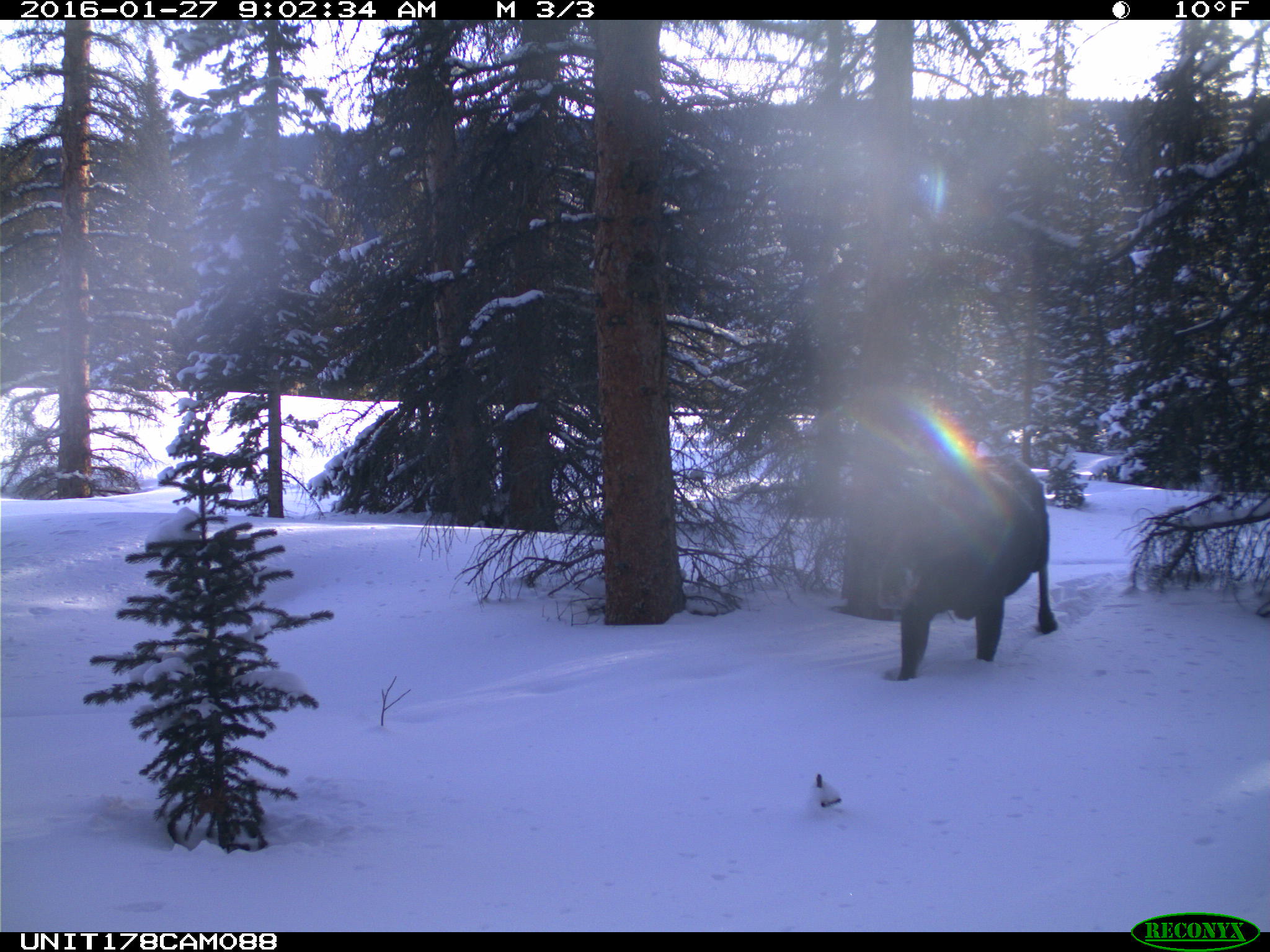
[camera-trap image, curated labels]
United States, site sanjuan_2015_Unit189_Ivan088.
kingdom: Animalia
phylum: Chordata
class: Mammalia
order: Artiodactyla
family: Cervidae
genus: Alces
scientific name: Alces alces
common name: moose